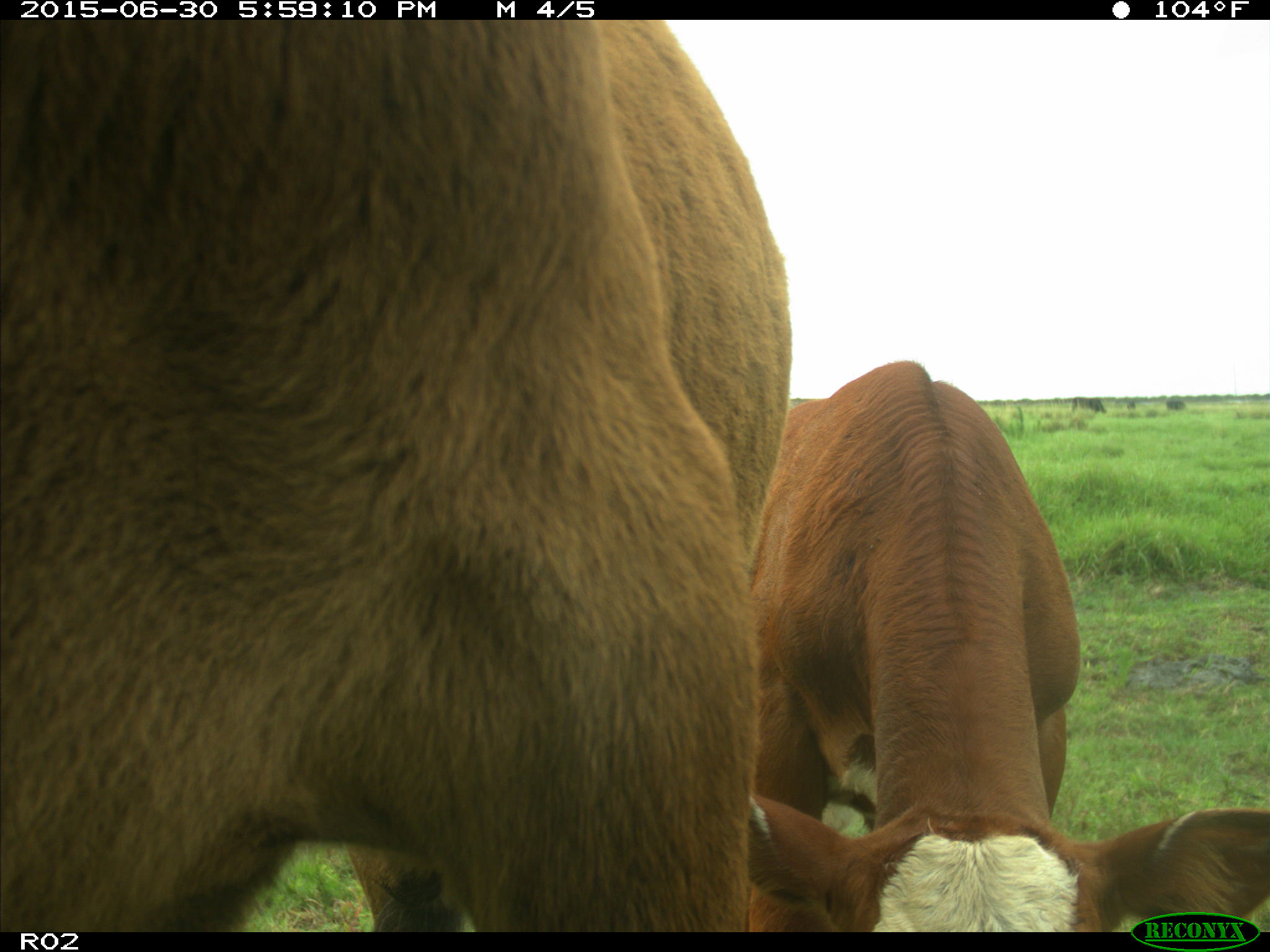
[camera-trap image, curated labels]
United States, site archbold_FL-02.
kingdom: Animalia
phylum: Chordata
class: Mammalia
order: Artiodactyla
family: Bovidae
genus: Bos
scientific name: Bos taurus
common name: domestic cow